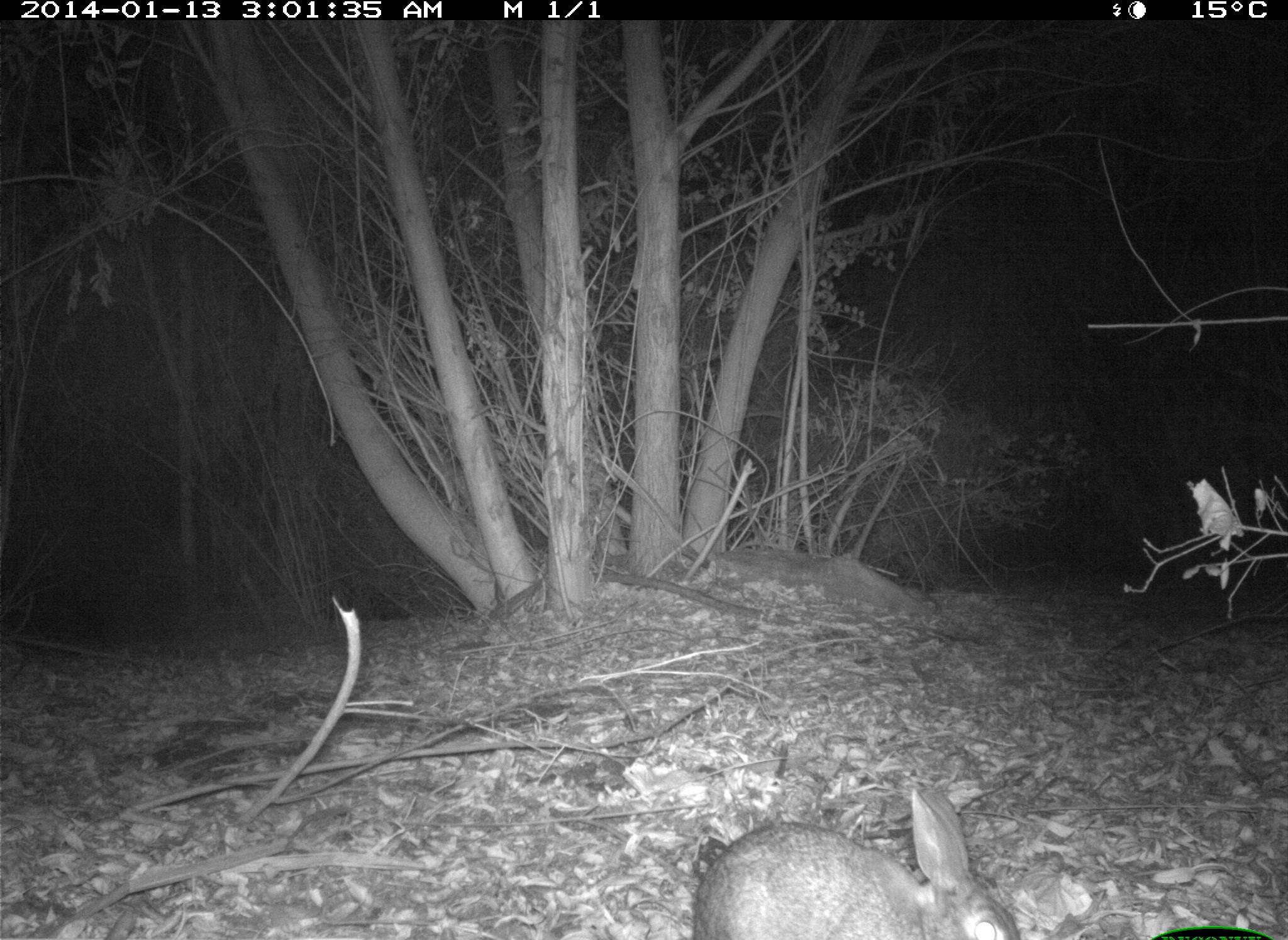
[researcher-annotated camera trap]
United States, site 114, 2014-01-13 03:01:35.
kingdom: Animalia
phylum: Chordata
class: Mammalia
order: Lagomorpha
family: Leporidae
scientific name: Leporidae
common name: rabbits and hares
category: rabbit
Rabbit (rabbits and hares) (Leporidae).